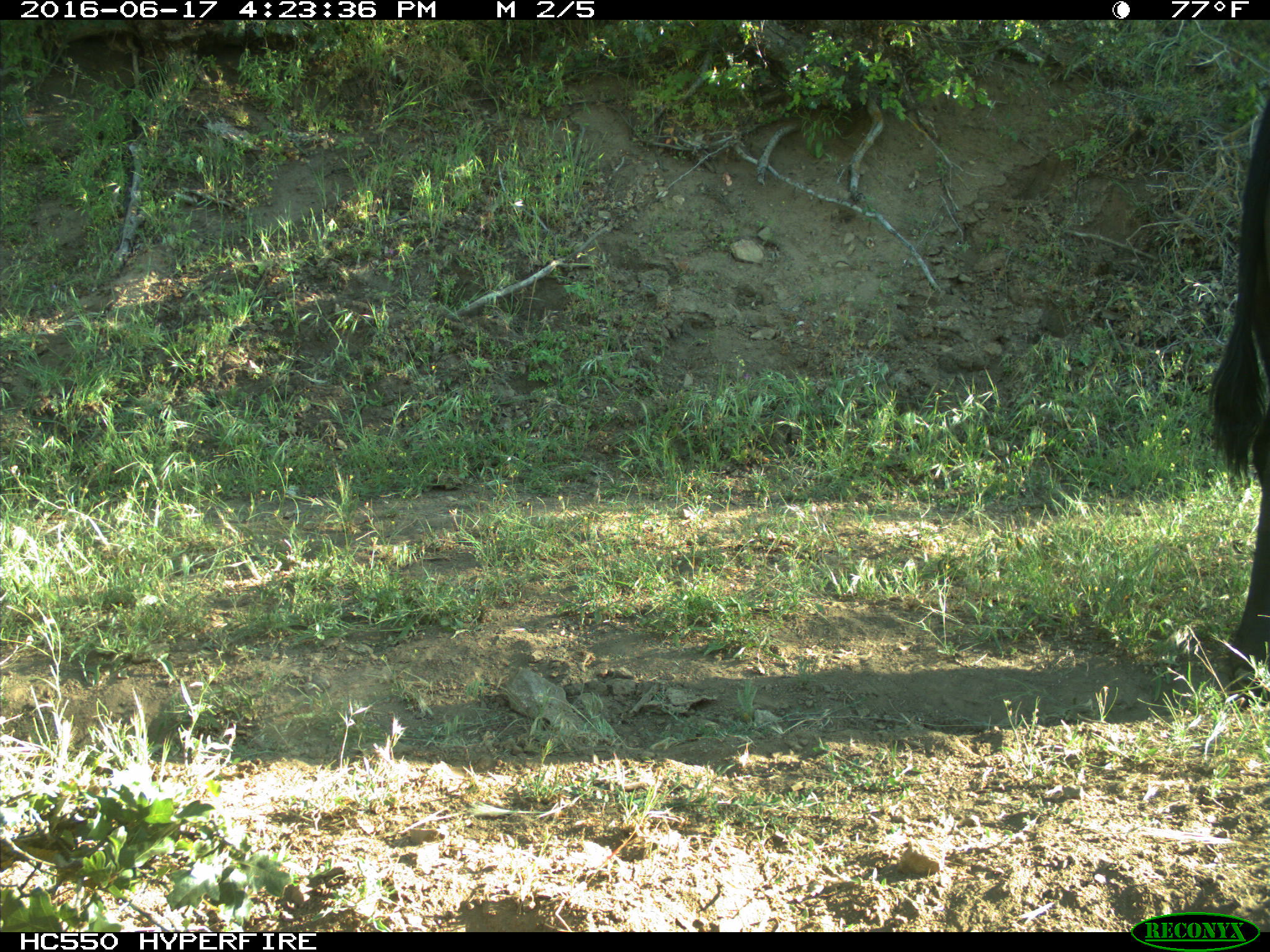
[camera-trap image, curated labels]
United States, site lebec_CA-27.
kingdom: Animalia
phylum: Chordata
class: Mammalia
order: Artiodactyla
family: Bovidae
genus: Bos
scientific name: Bos taurus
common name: domestic cow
Bos taurus (domestic cow).